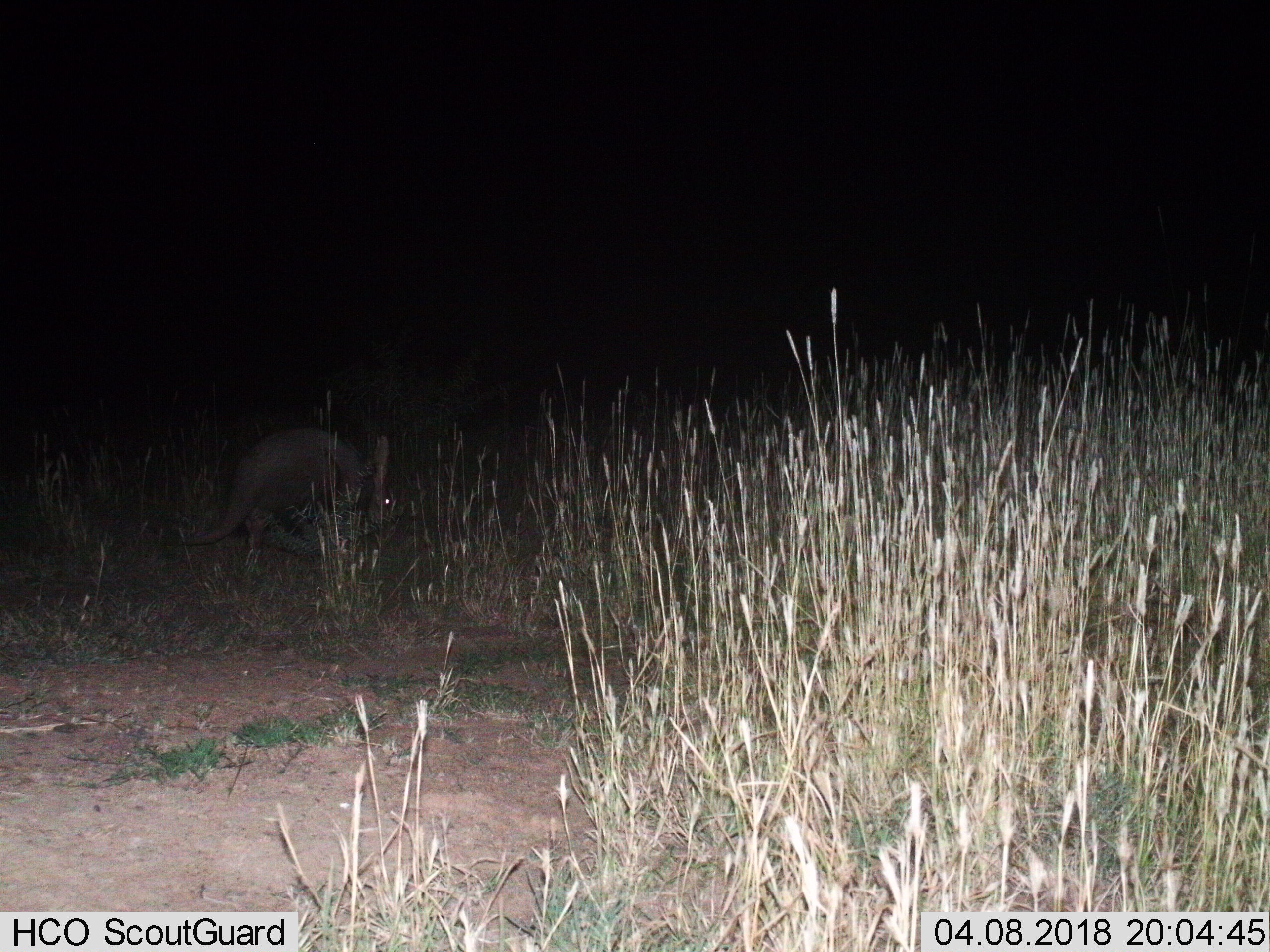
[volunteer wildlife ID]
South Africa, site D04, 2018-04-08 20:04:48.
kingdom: Animalia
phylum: Chordata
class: Mammalia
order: Tubulidentata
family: Orycteropodidae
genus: Orycteropus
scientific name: Orycteropus afer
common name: aardvark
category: aardvarkantbear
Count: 1.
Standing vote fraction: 56%.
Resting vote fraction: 0%.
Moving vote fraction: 11%.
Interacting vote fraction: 0%.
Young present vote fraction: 0%.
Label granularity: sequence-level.